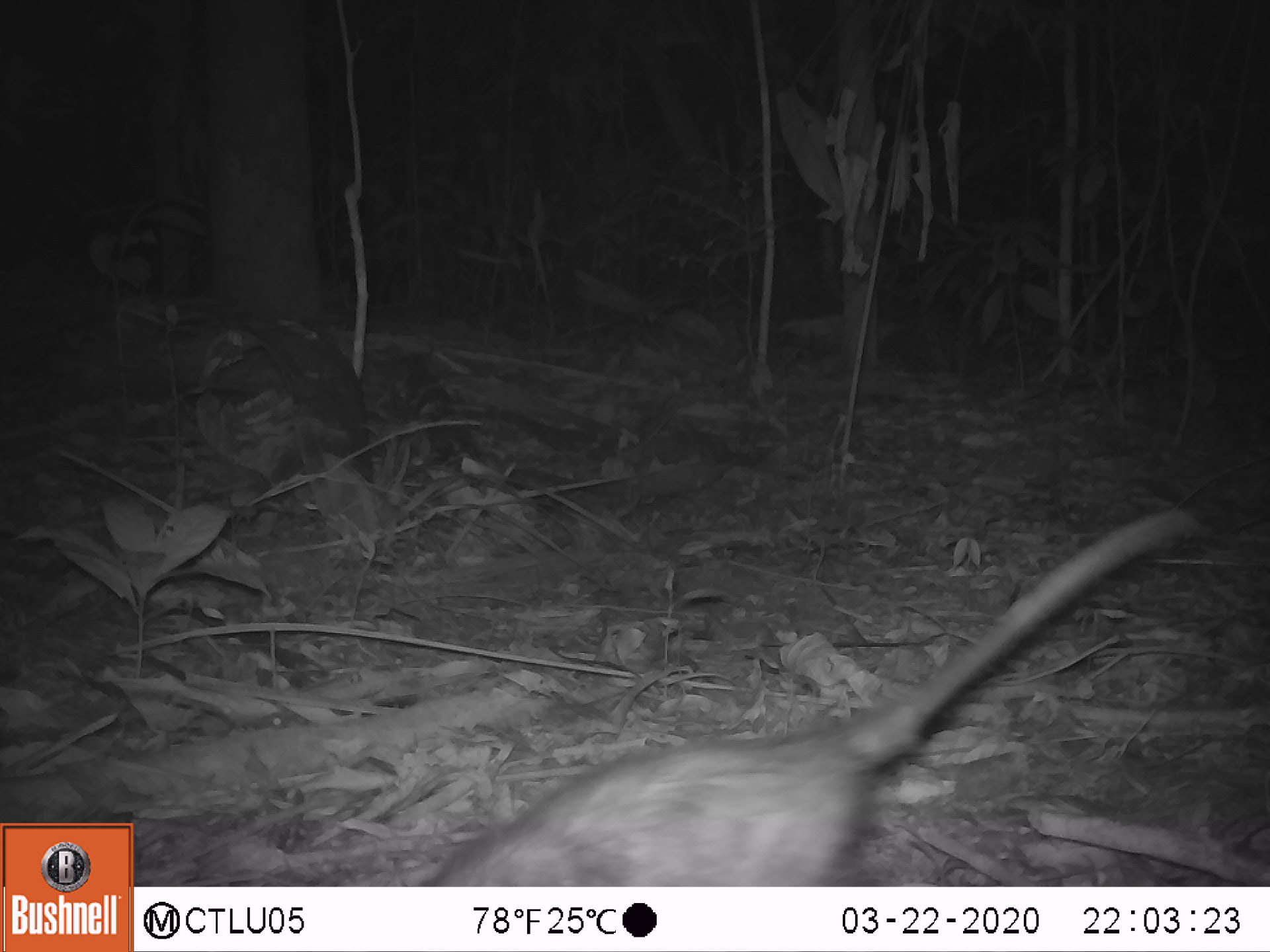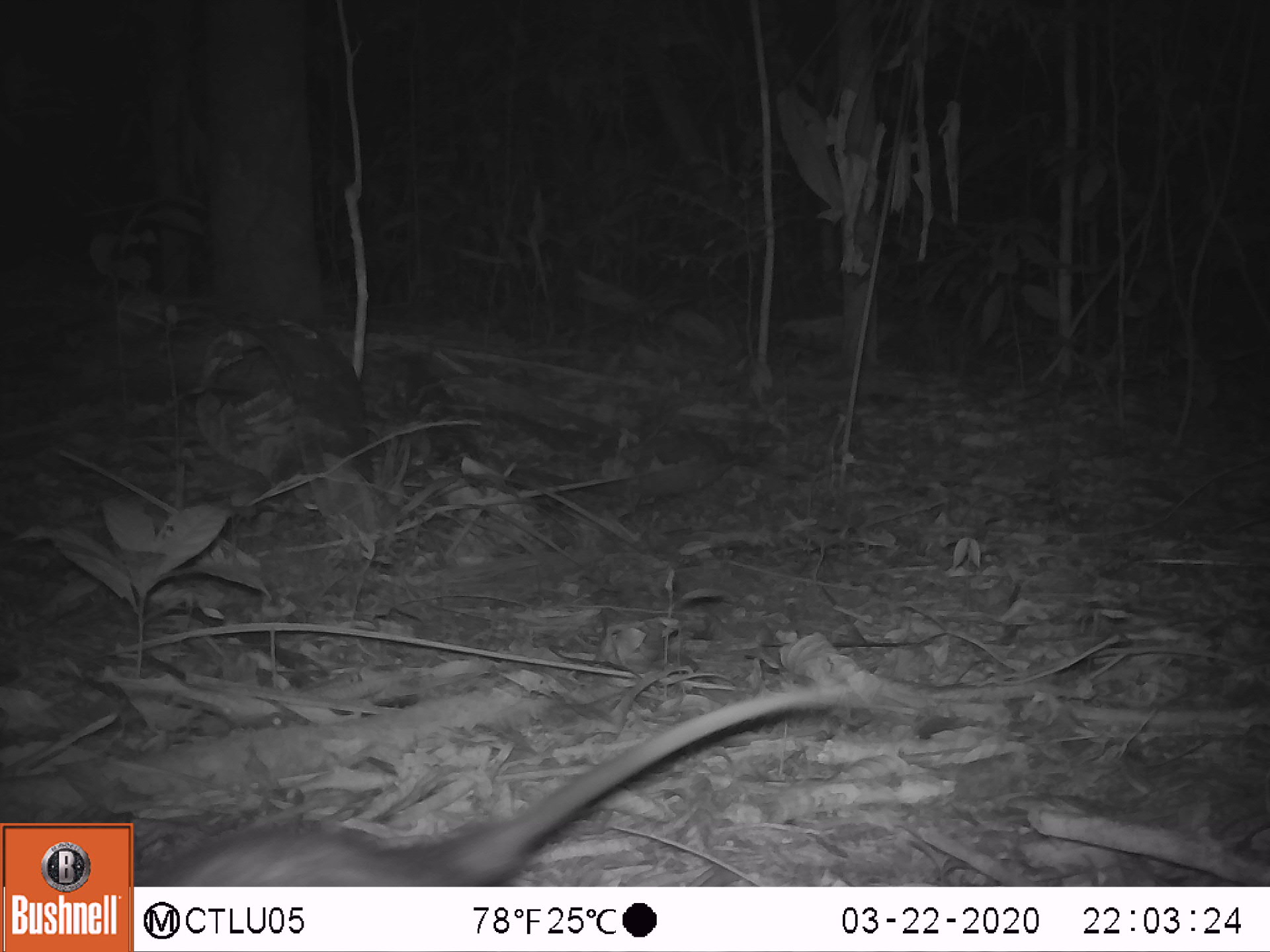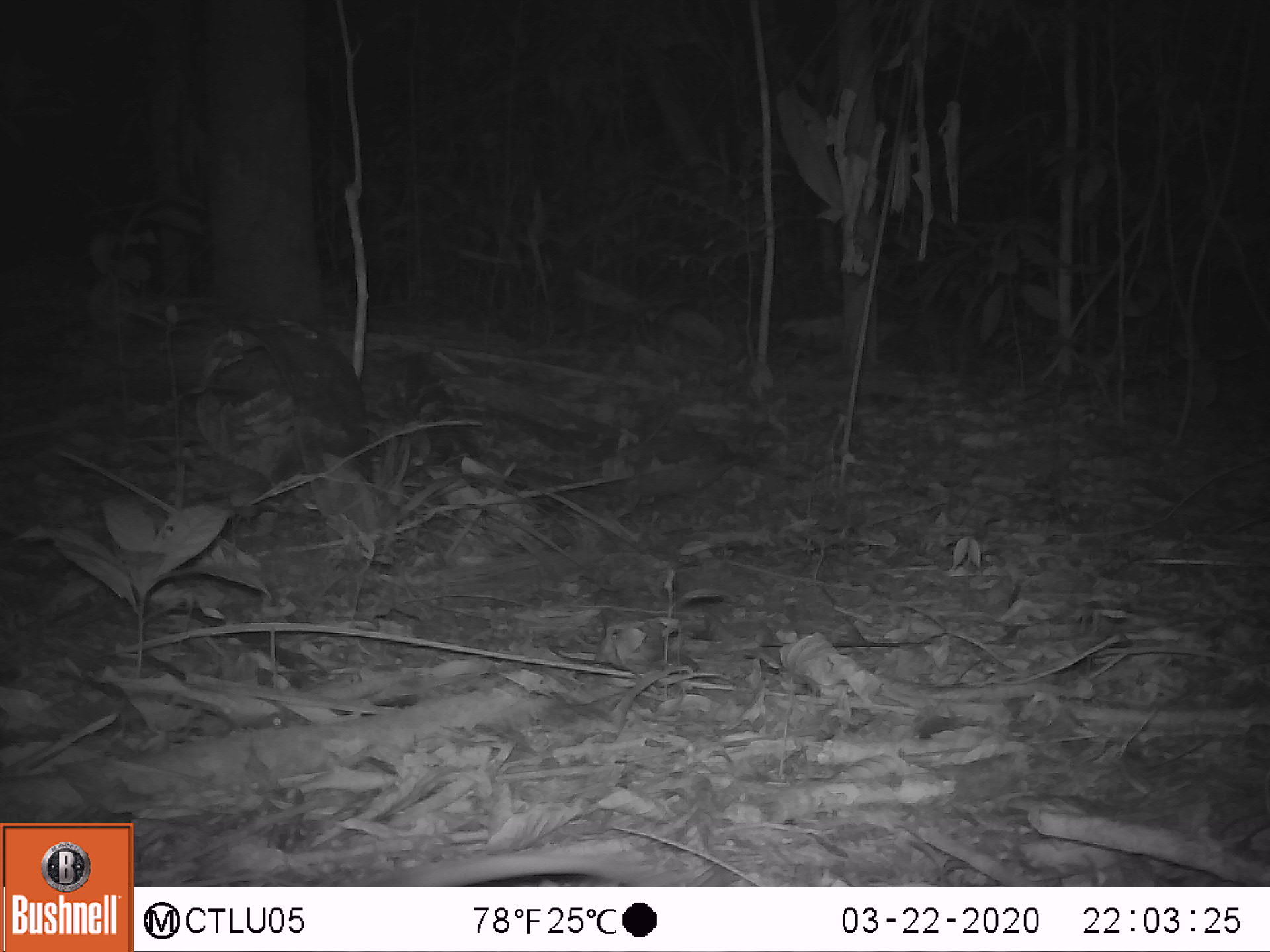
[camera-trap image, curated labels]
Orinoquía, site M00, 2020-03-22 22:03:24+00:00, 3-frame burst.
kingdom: Animalia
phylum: Chordata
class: Mammalia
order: Didelphimorphia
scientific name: Didelphimorphia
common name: possum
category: unknown possum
Unknown possum (possum) (Didelphimorphia).